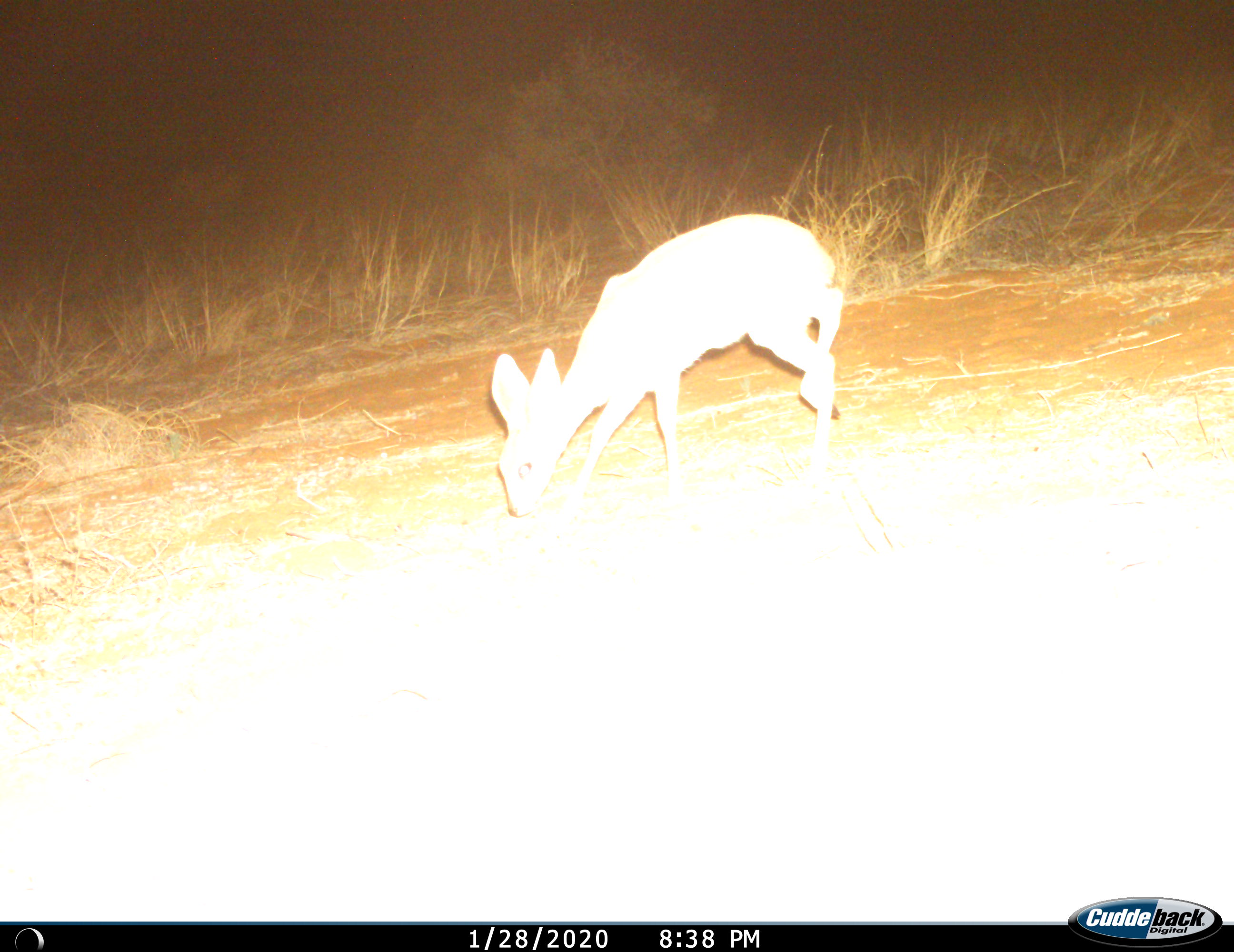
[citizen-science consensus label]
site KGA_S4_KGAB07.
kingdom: Animalia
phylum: Chordata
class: Mammalia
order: Artiodactyla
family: Bovidae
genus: Raphicerus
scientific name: Raphicerus campestris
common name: steenbok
Steenbok (Raphicerus campestris), count 1. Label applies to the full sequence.